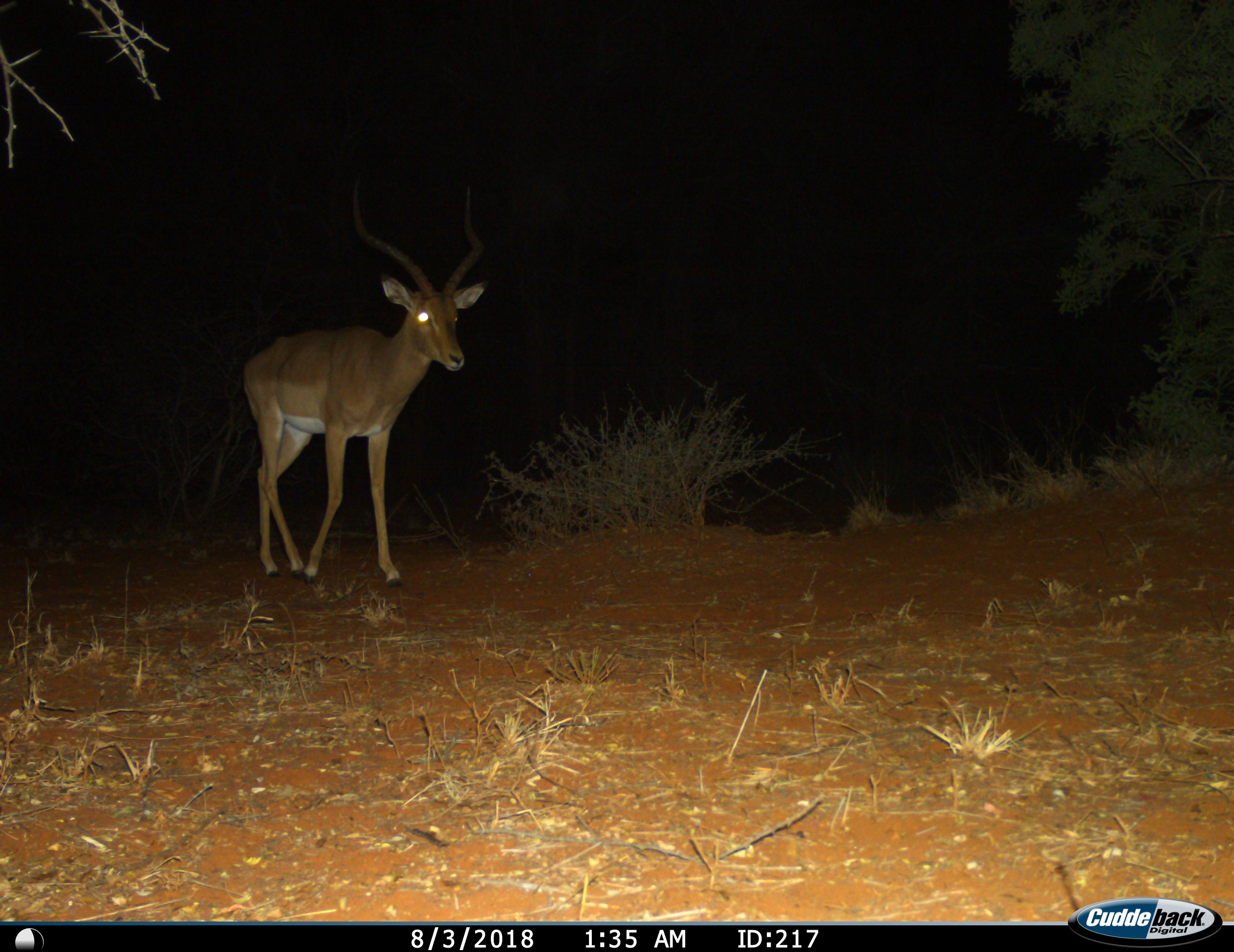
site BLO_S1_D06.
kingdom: Animalia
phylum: Chordata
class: Mammalia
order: Artiodactyla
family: Bovidae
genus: Aepyceros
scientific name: Aepyceros melampus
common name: impala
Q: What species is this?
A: Impala (Aepyceros melampus).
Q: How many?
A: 1.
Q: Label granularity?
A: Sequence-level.